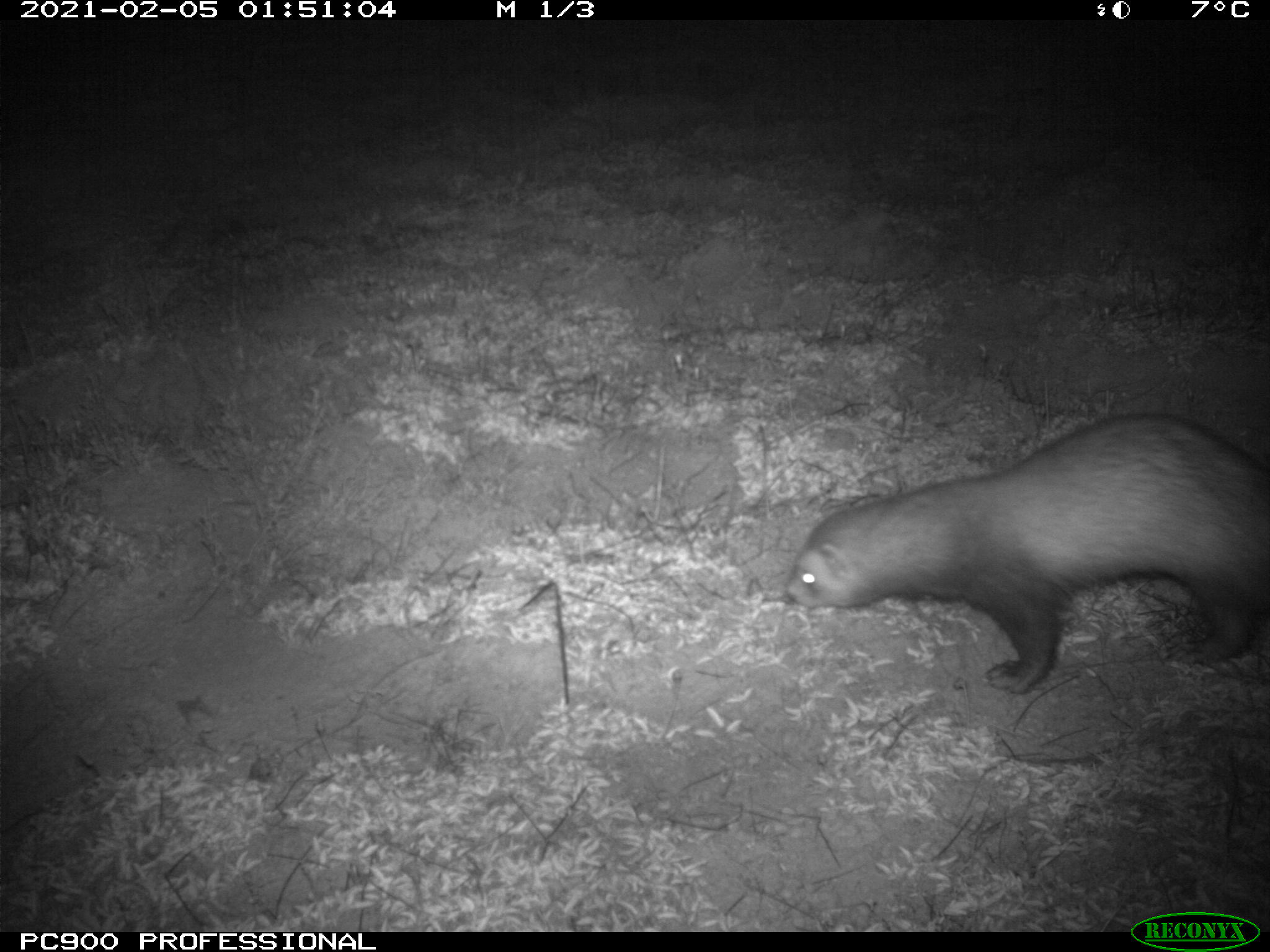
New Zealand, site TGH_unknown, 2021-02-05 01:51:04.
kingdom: Animalia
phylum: Chordata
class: Mammalia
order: Carnivora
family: Mustelidae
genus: Mustela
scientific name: Mustela furo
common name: ferret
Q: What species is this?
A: Ferret (Mustela furo).